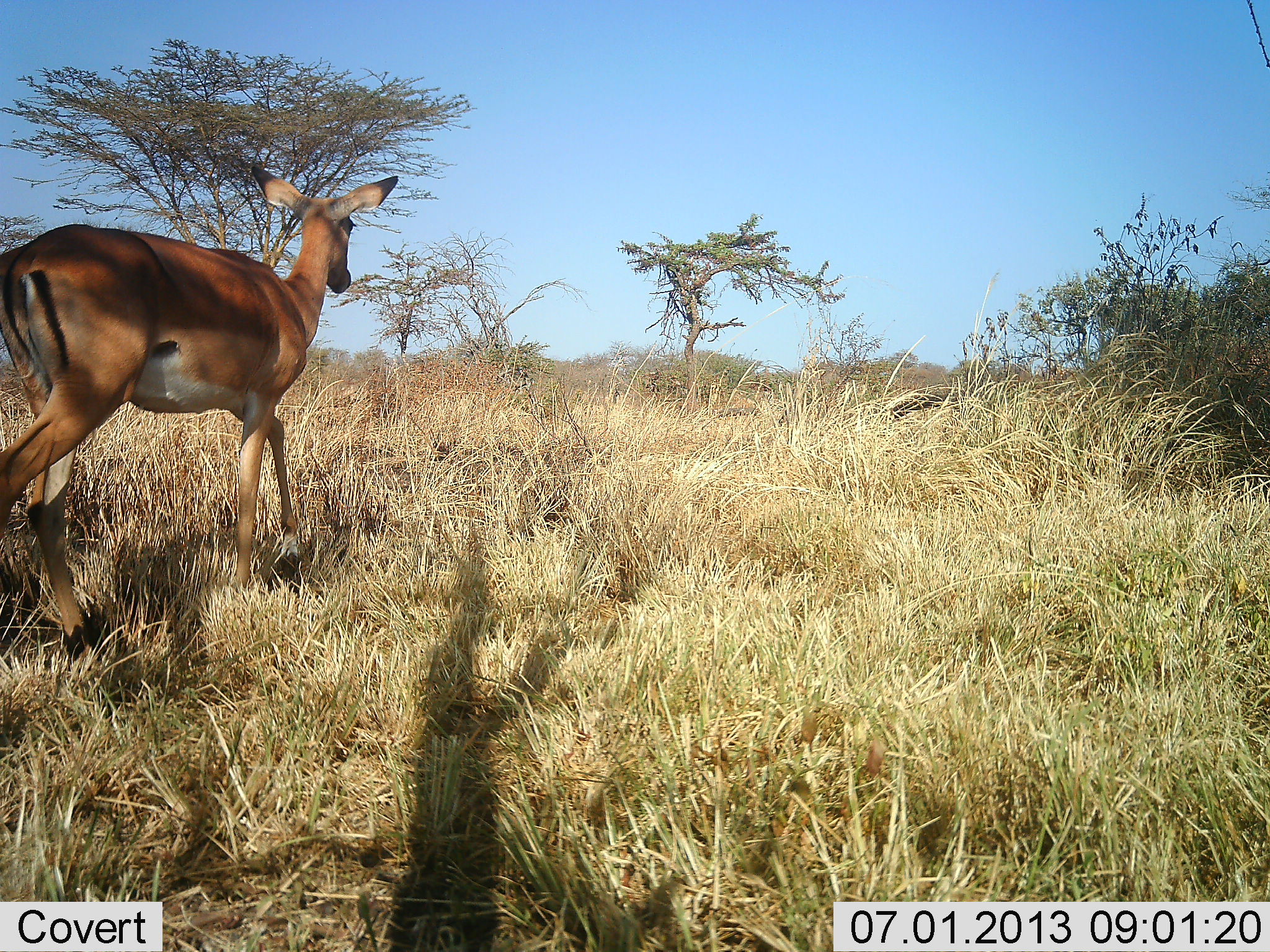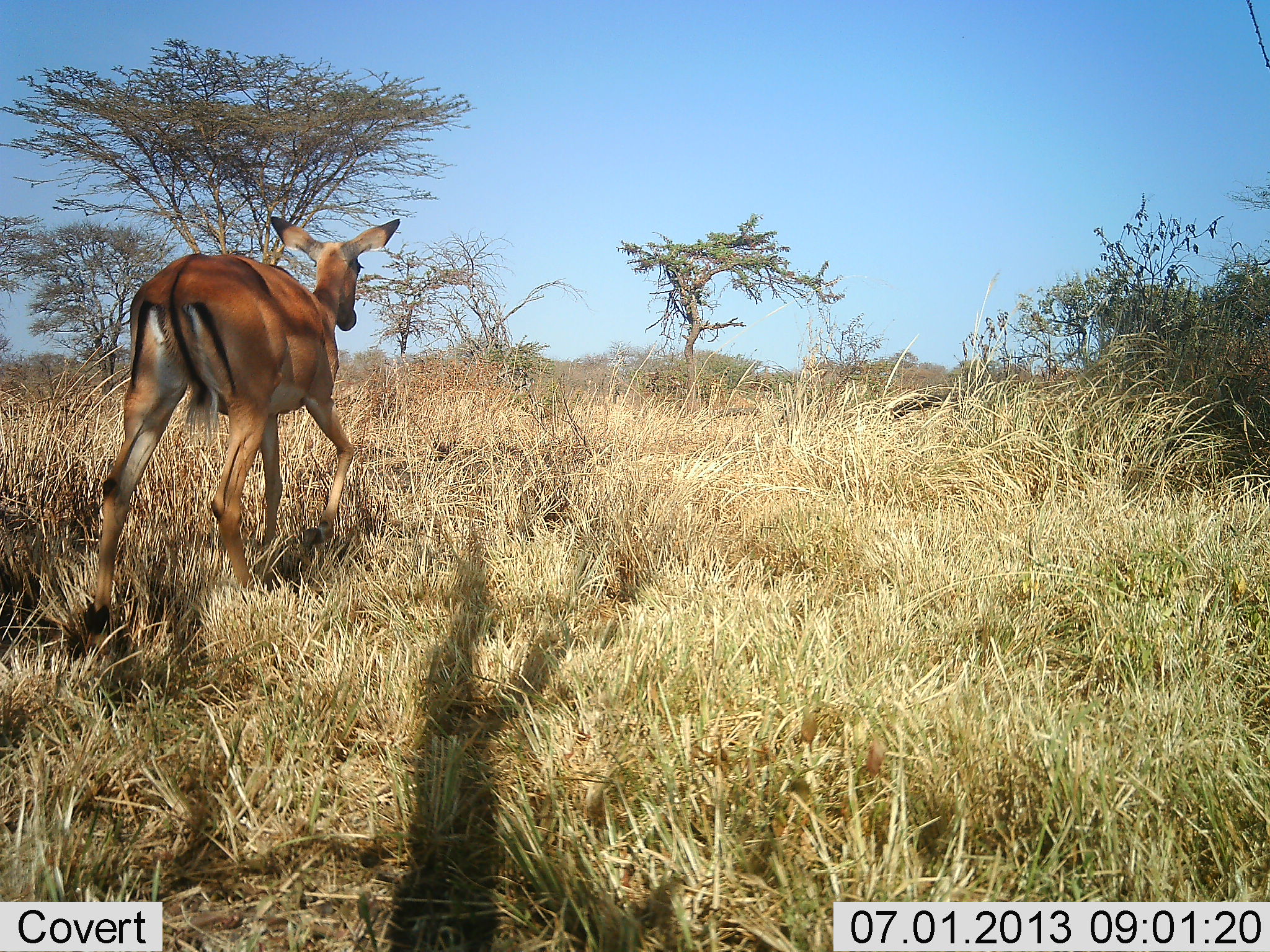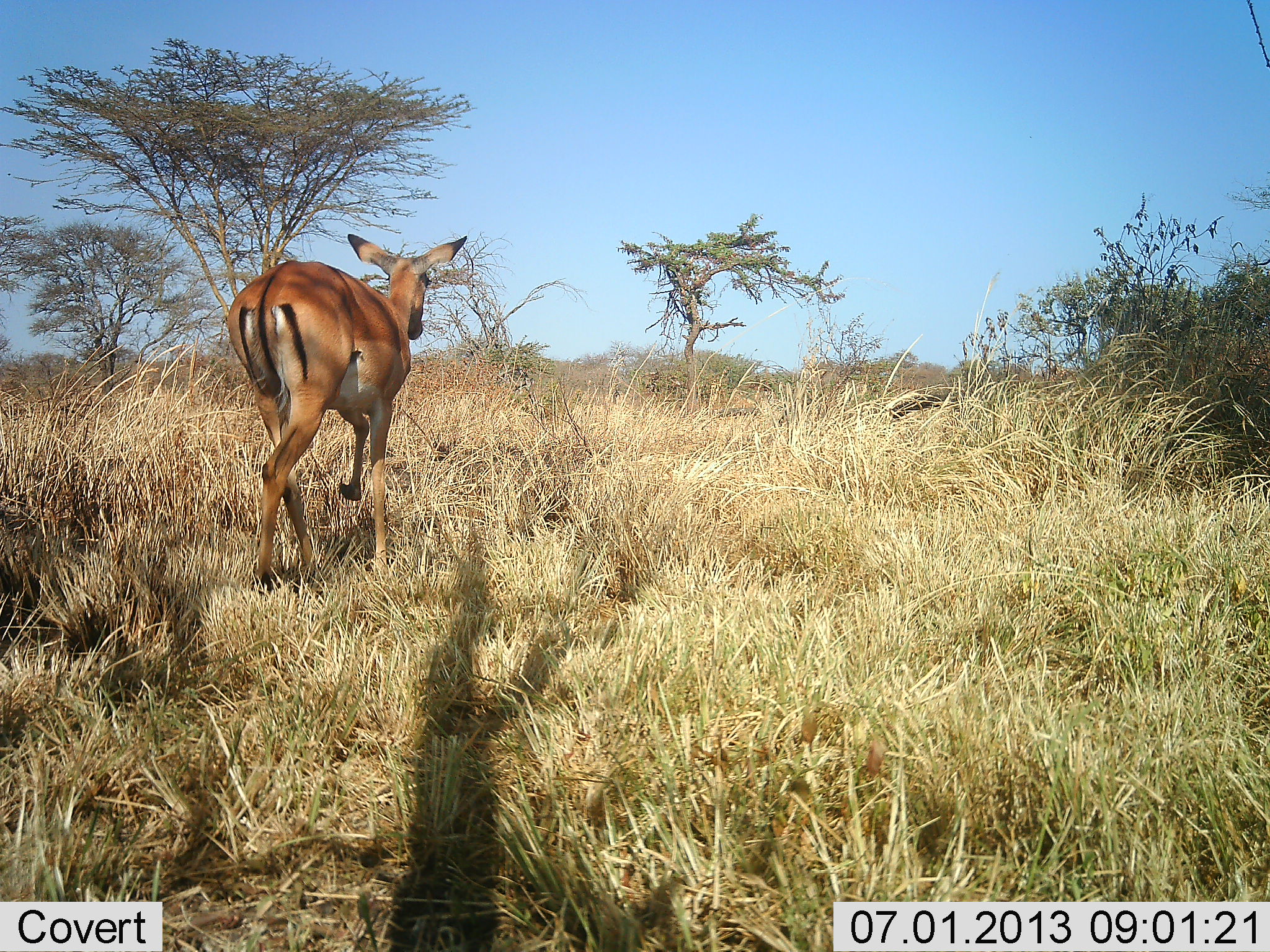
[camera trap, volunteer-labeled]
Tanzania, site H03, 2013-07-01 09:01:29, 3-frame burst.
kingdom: Animalia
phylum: Chordata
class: Mammalia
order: Artiodactyla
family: Bovidae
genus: Aepyceros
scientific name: Aepyceros melampus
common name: impala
Impala (Aepyceros melampus), count 1. Behavior (volunteer vote fractions): standing 5%, resting 0%, moving 100%, interacting 0%. Young present (vote fraction): 0%. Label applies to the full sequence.